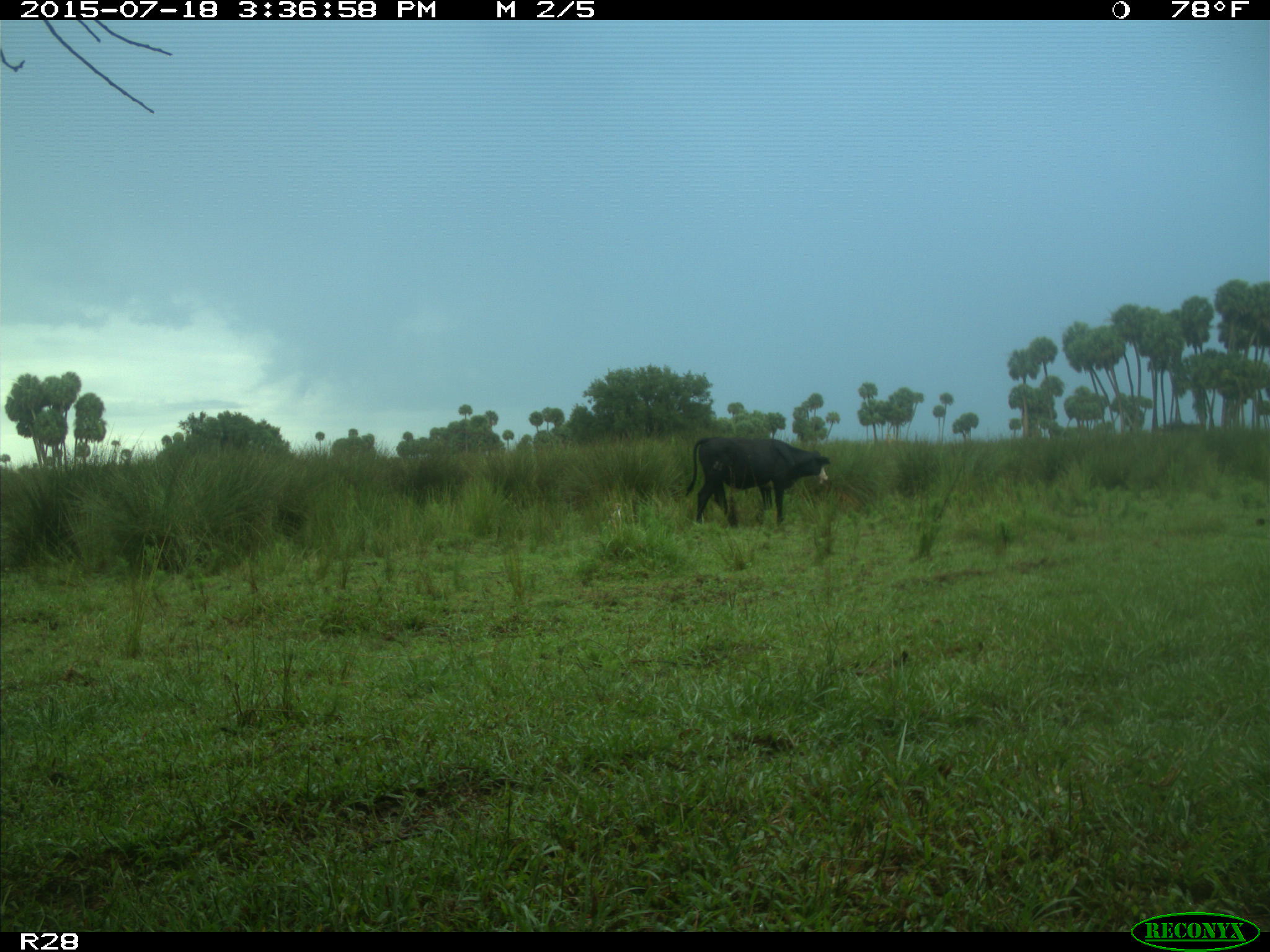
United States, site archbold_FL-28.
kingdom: Animalia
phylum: Chordata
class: Mammalia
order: Artiodactyla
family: Bovidae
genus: Bos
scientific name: Bos taurus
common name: domestic cow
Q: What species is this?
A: Bos taurus (domestic cow).